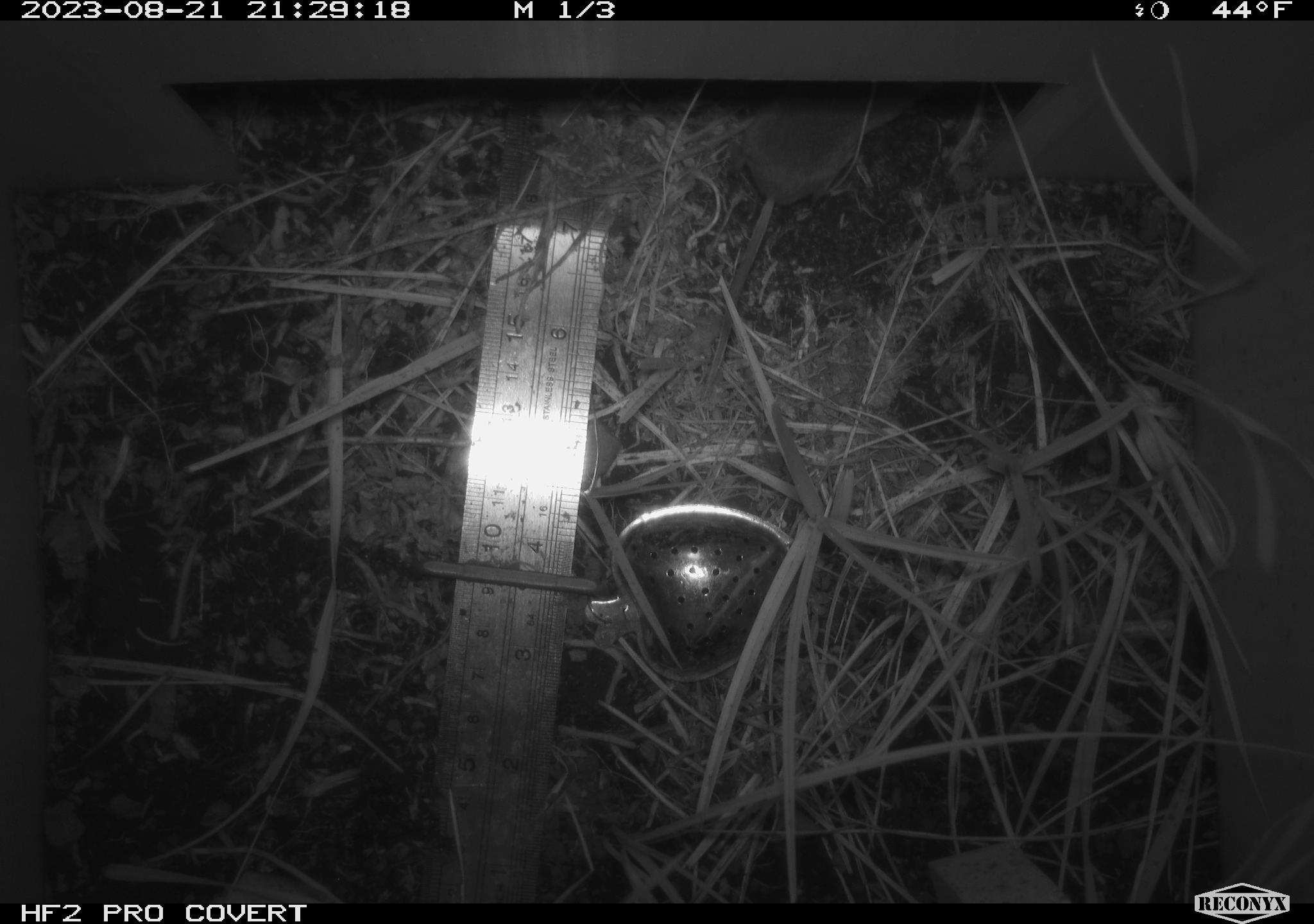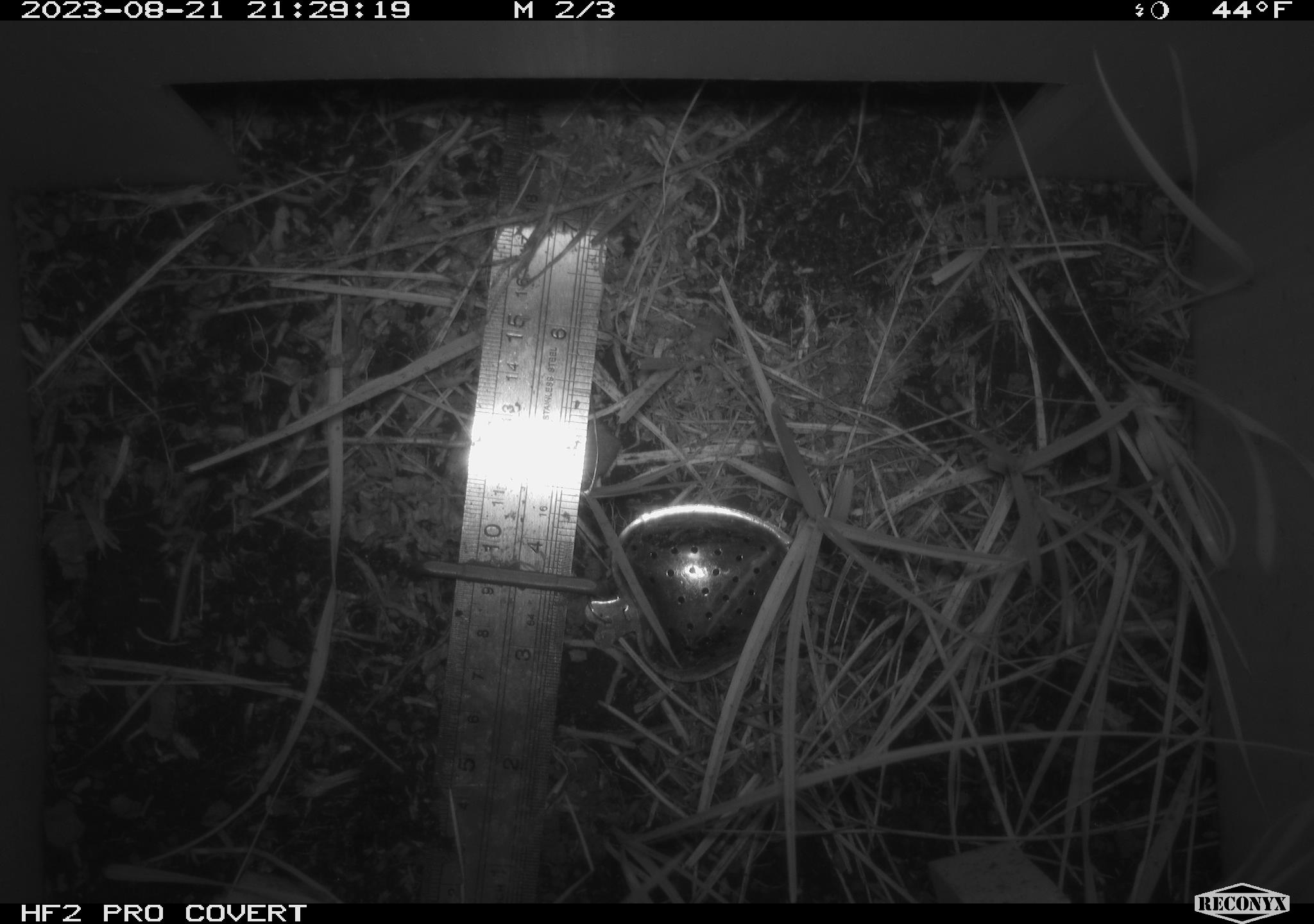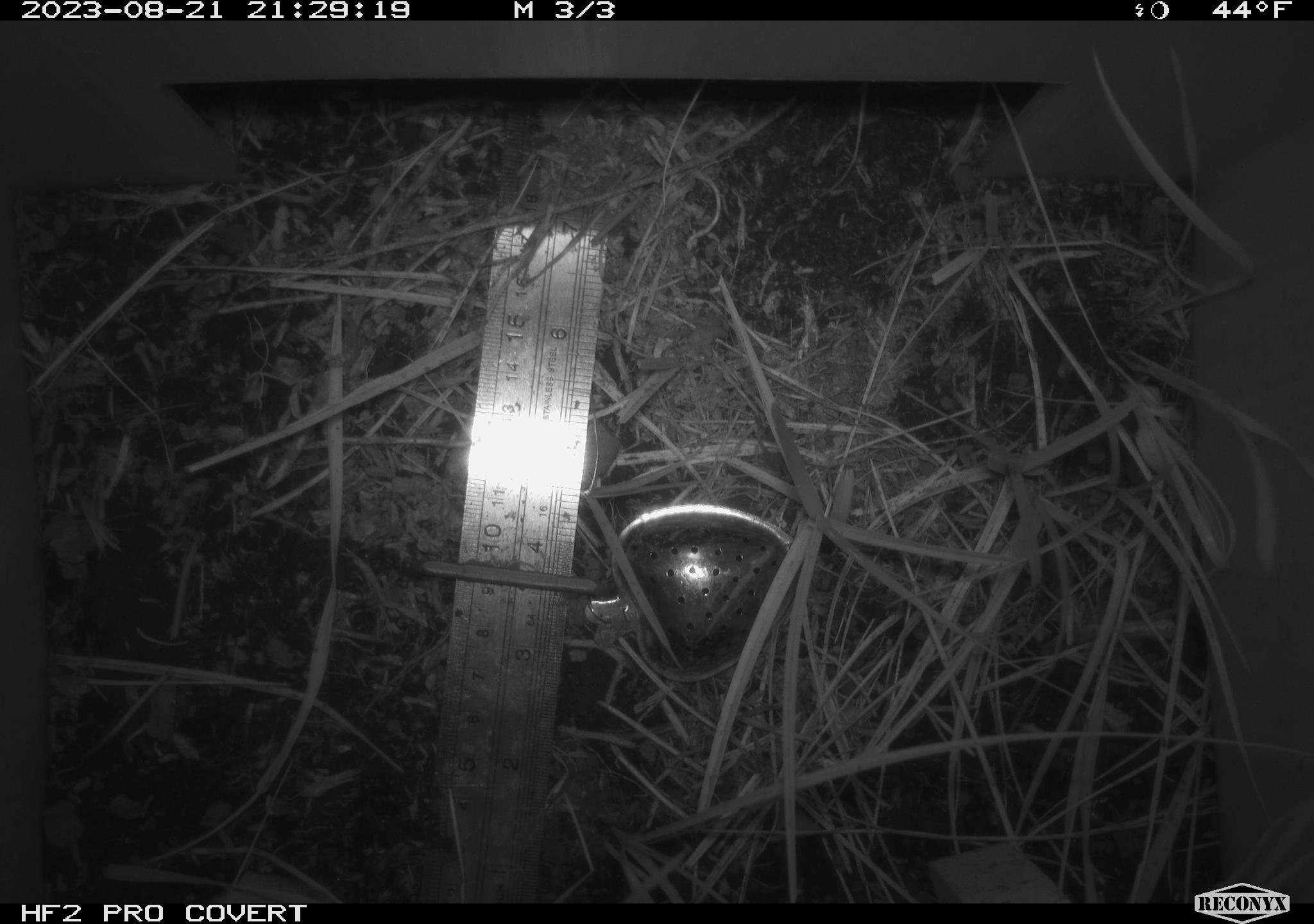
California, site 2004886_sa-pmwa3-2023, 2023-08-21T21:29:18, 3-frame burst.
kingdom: Animalia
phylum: Chordata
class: Mammalia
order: Eulipotyphla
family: Soricidae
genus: Sorex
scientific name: Sorex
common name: long-tailed shrew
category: sorex species